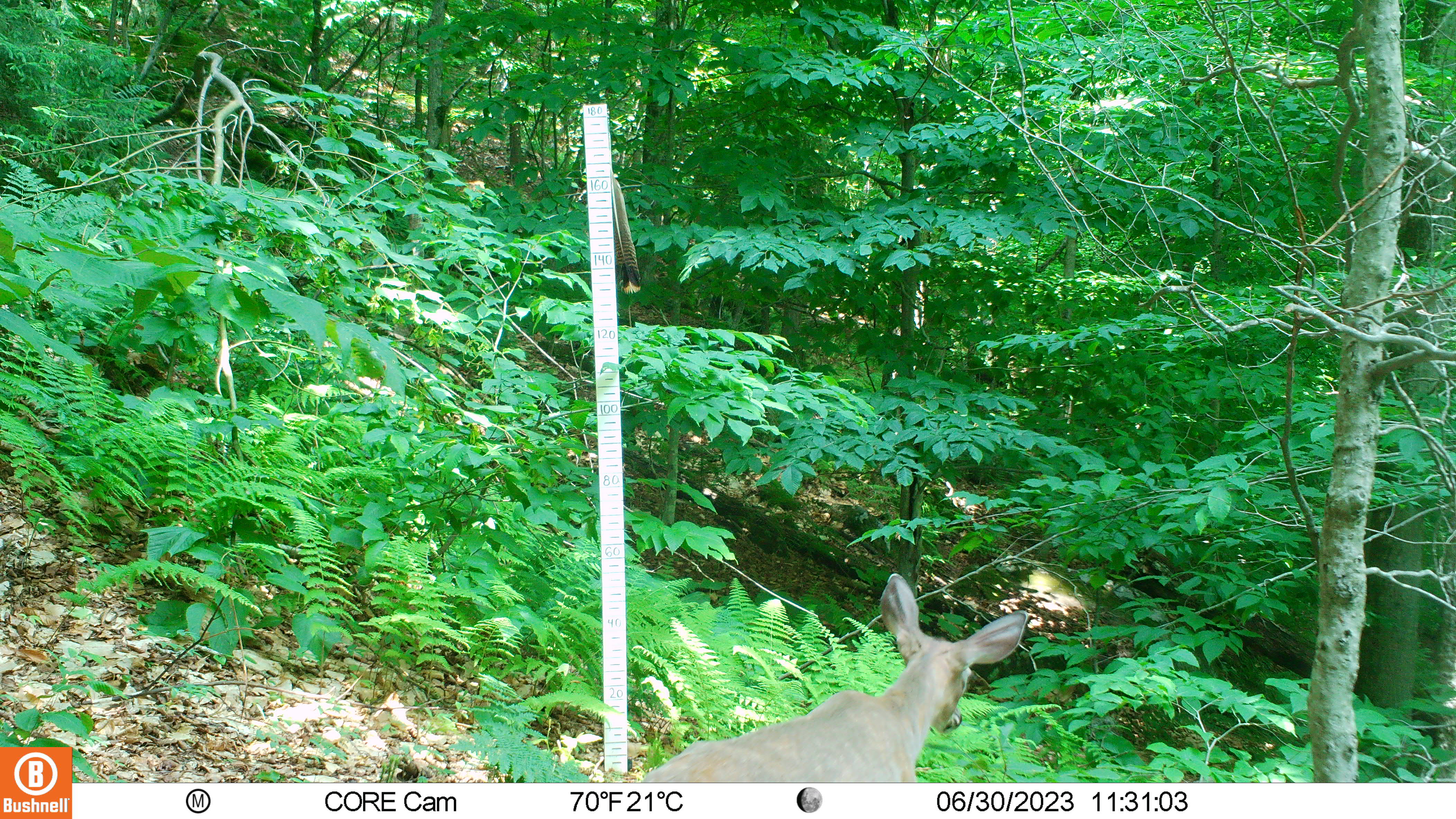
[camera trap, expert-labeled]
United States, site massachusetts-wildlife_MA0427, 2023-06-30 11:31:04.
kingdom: Animalia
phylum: Chordata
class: Mammalia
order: Artiodactyla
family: Cervidae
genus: Odocoileus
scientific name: Odocoileus virginianus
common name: white-tailed deer